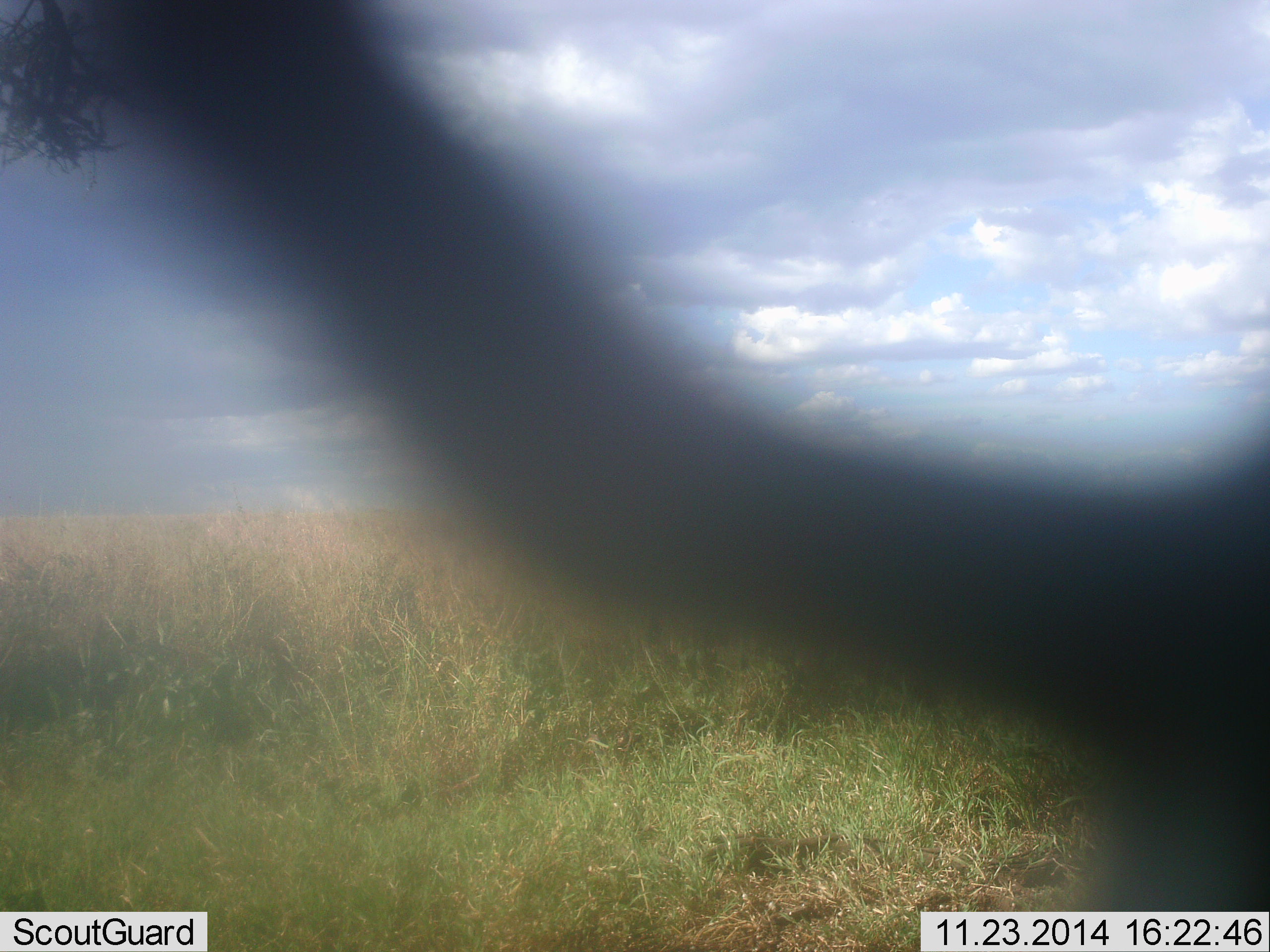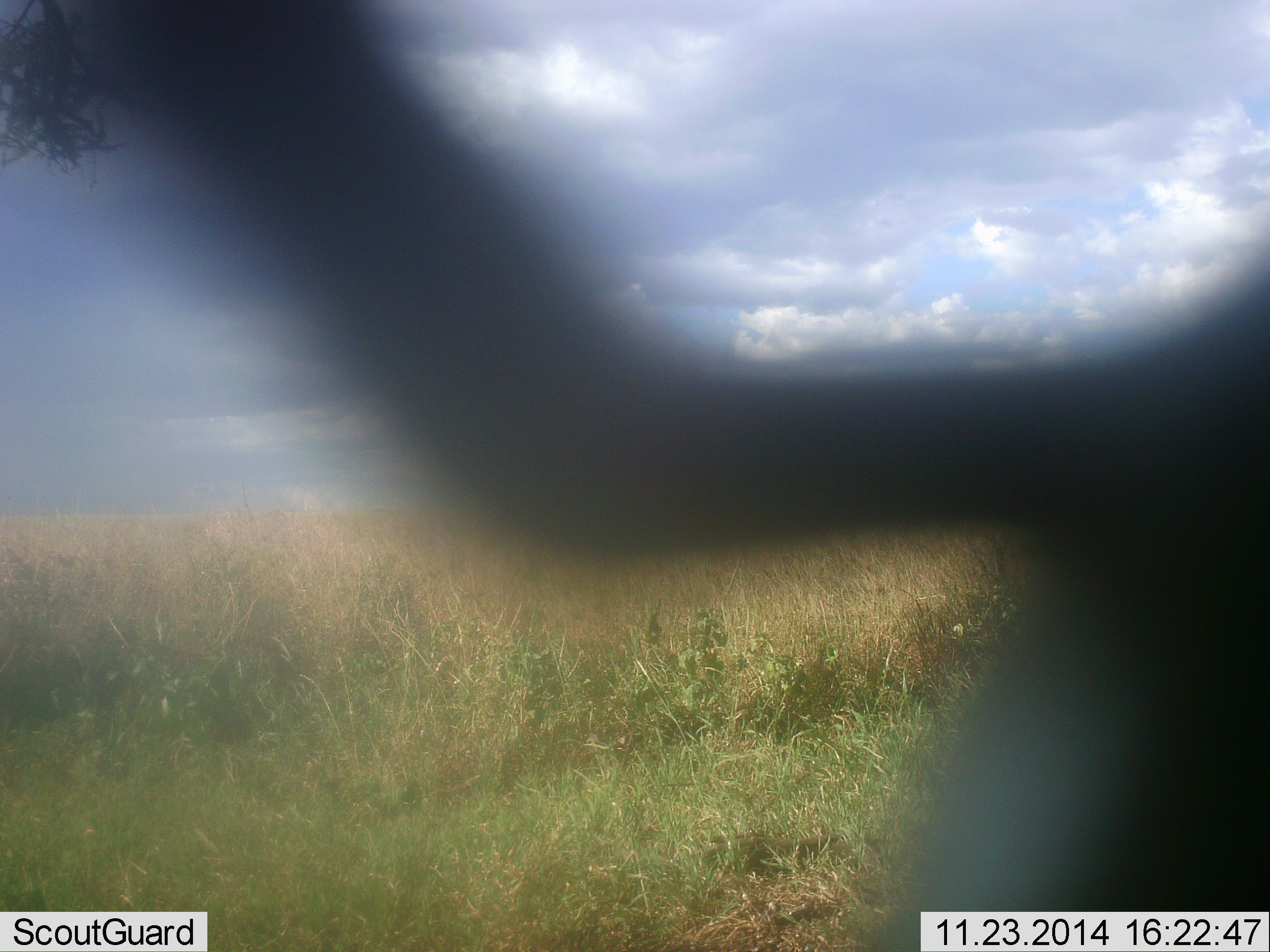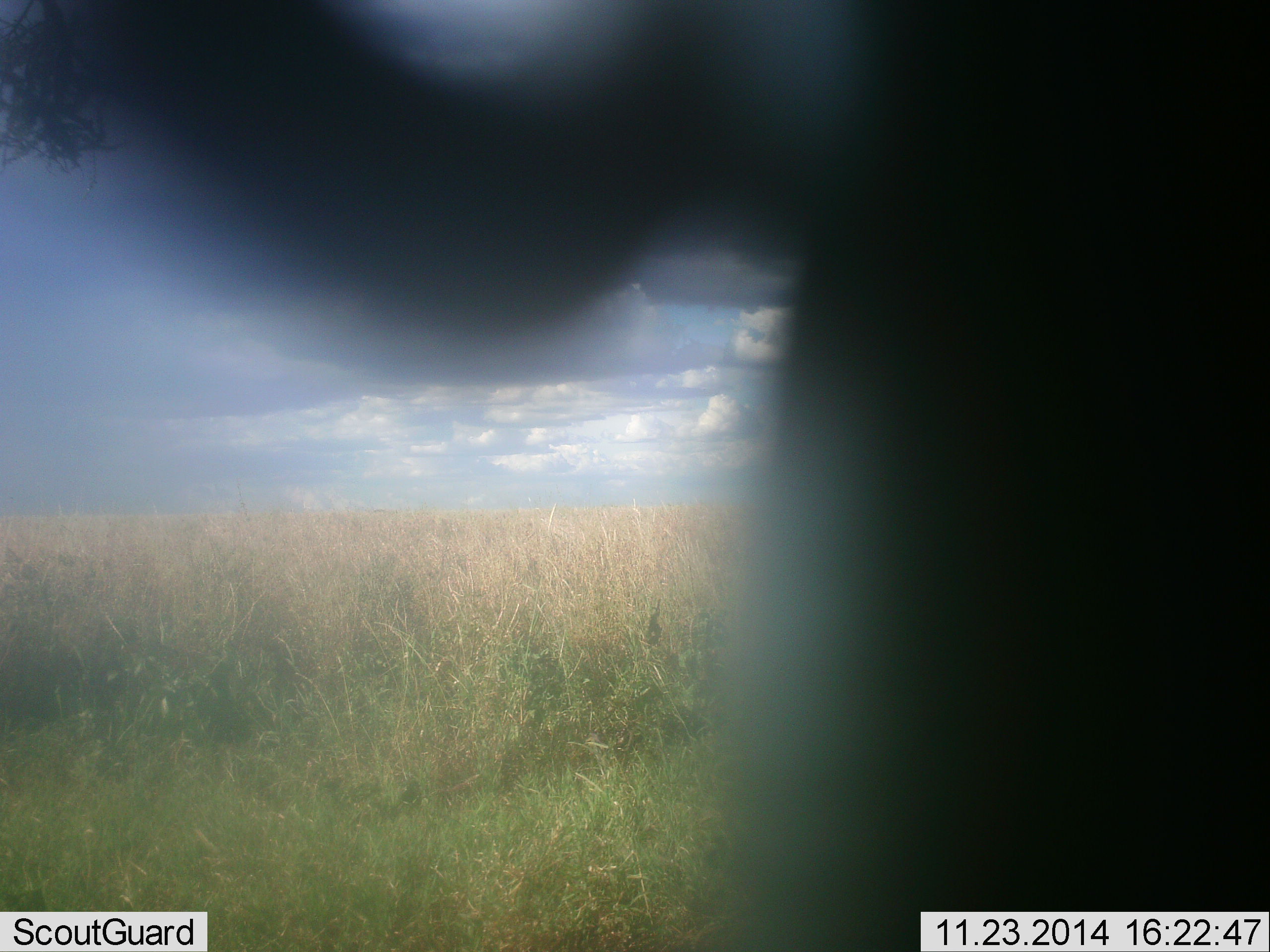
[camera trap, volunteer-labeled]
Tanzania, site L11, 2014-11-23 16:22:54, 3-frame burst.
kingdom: Animalia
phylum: Chordata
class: Mammalia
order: Primates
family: Cercopithecidae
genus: Chlorocebus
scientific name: Chlorocebus pygerythrus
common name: vervet monkey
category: monkeyvervet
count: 1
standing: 0%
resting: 0%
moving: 67%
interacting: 33%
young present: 0%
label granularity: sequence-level